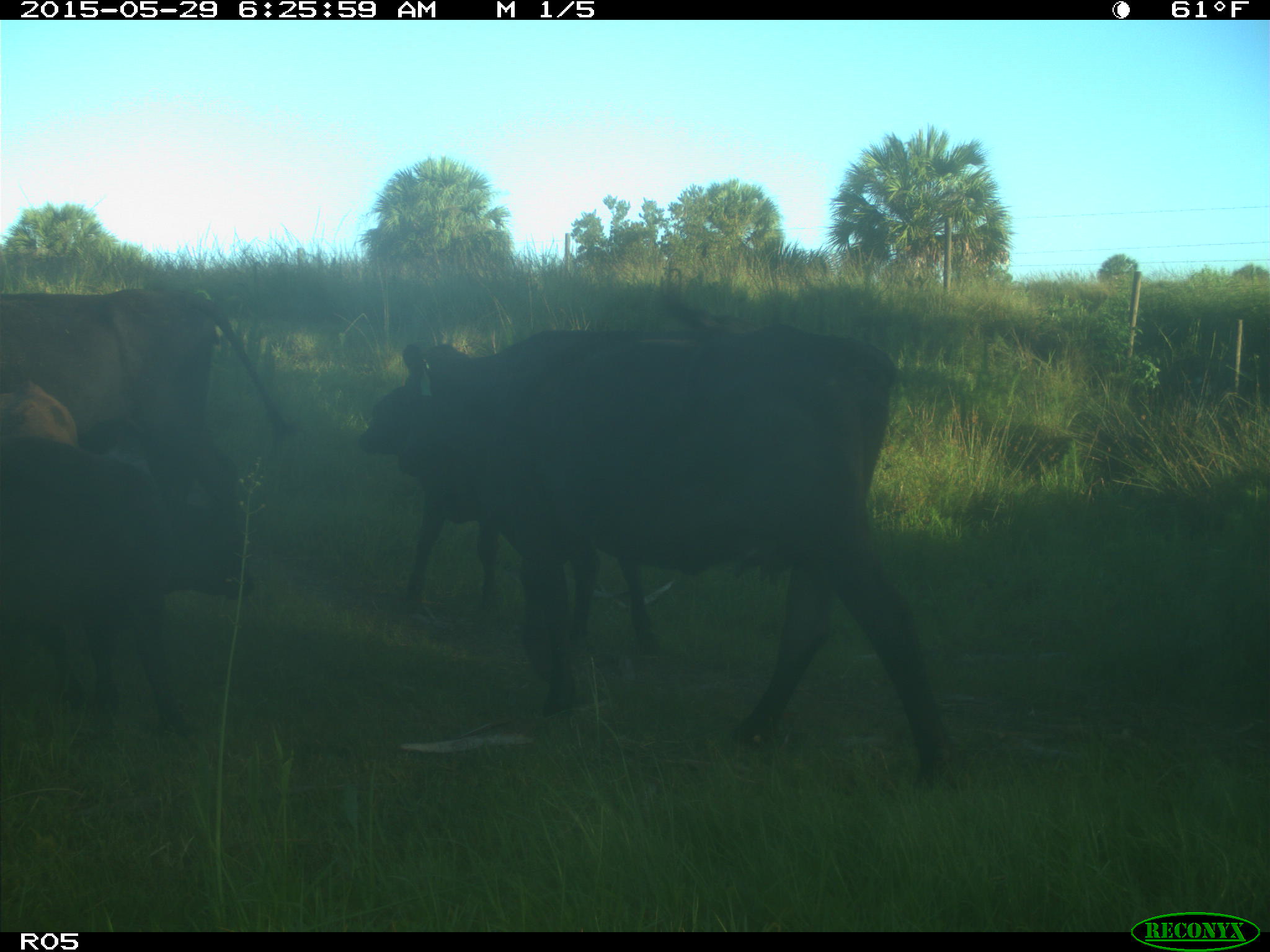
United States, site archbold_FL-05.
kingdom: Animalia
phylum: Chordata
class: Mammalia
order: Artiodactyla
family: Bovidae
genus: Bos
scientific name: Bos taurus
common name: domestic cow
Bos taurus (domestic cow).